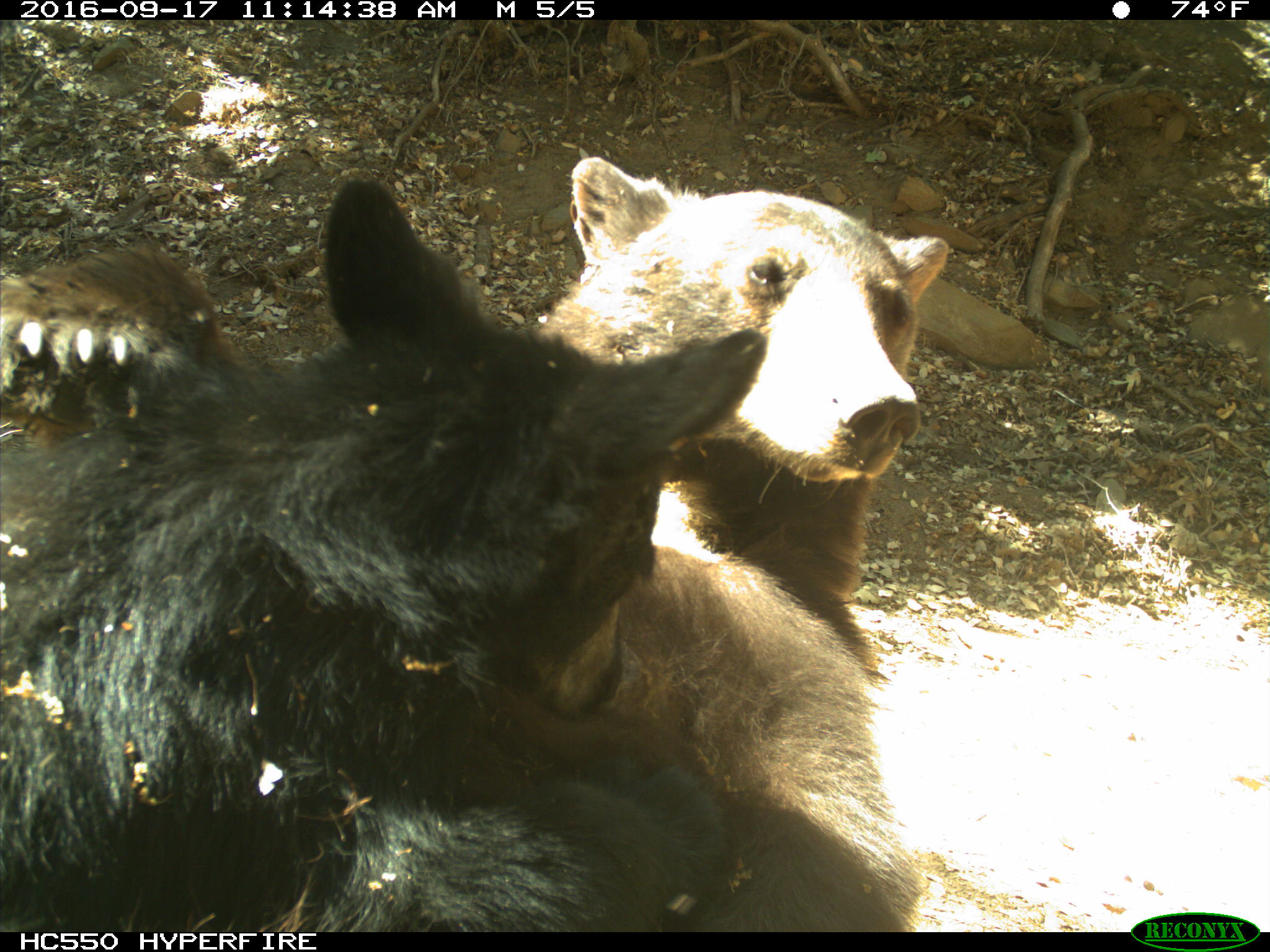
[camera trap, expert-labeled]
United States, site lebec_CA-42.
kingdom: Animalia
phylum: Chordata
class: Mammalia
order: Carnivora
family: Ursidae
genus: Ursus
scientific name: Ursus americanus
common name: american black bear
Ursus americanus (american black bear).